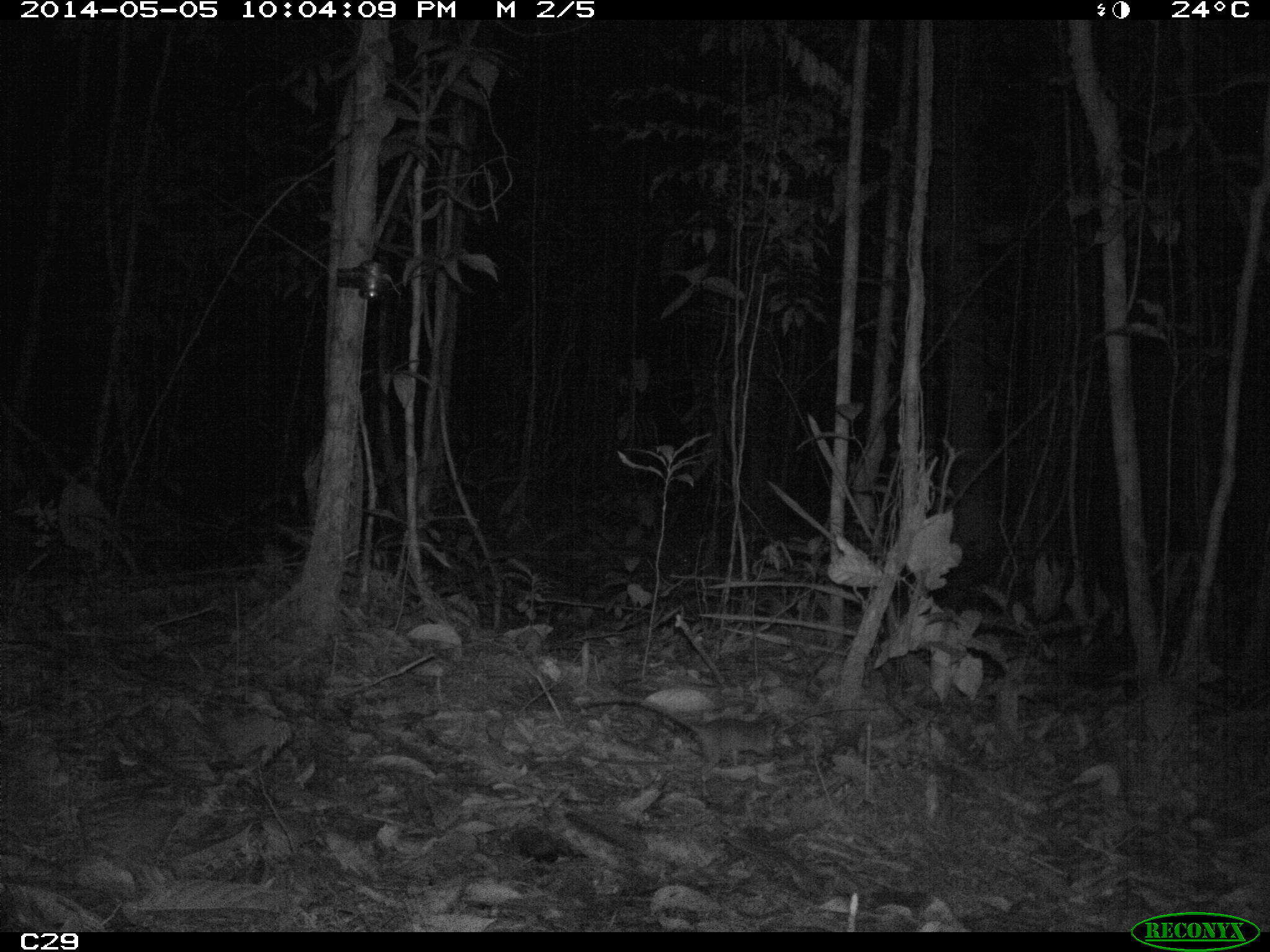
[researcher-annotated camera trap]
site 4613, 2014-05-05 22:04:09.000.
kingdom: Animalia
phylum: Chordata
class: Mammalia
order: Didelphimorphia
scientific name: Didelphimorphia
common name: opossum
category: unknown opossum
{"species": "unknown opossum (opossum) (Didelphimorphia)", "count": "1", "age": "adult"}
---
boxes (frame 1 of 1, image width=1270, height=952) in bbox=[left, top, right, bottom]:
unknown opossum: bbox=[573, 694, 775, 775]